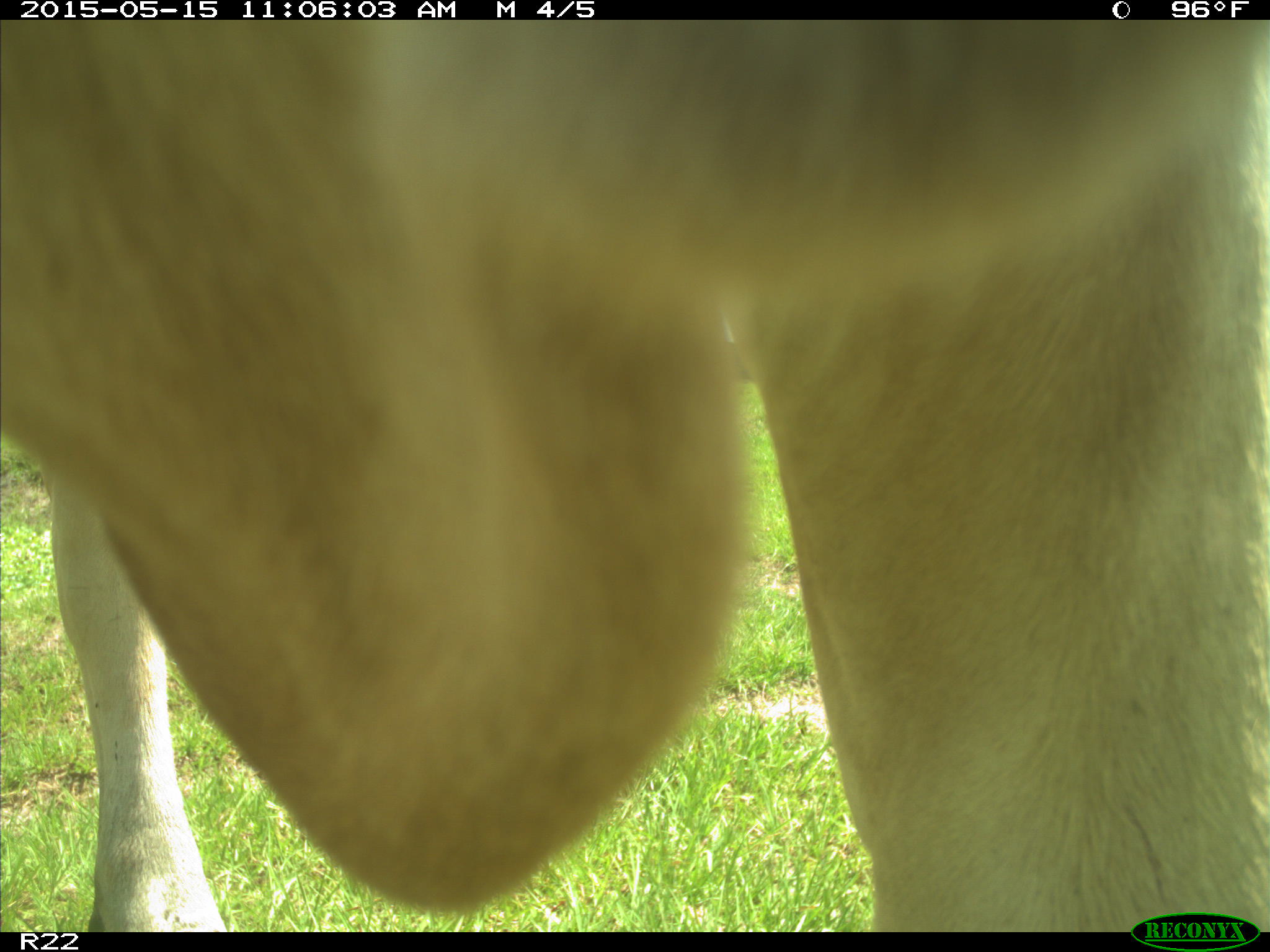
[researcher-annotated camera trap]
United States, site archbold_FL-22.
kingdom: Animalia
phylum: Chordata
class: Mammalia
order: Artiodactyla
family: Bovidae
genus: Bos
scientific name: Bos taurus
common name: domestic cow